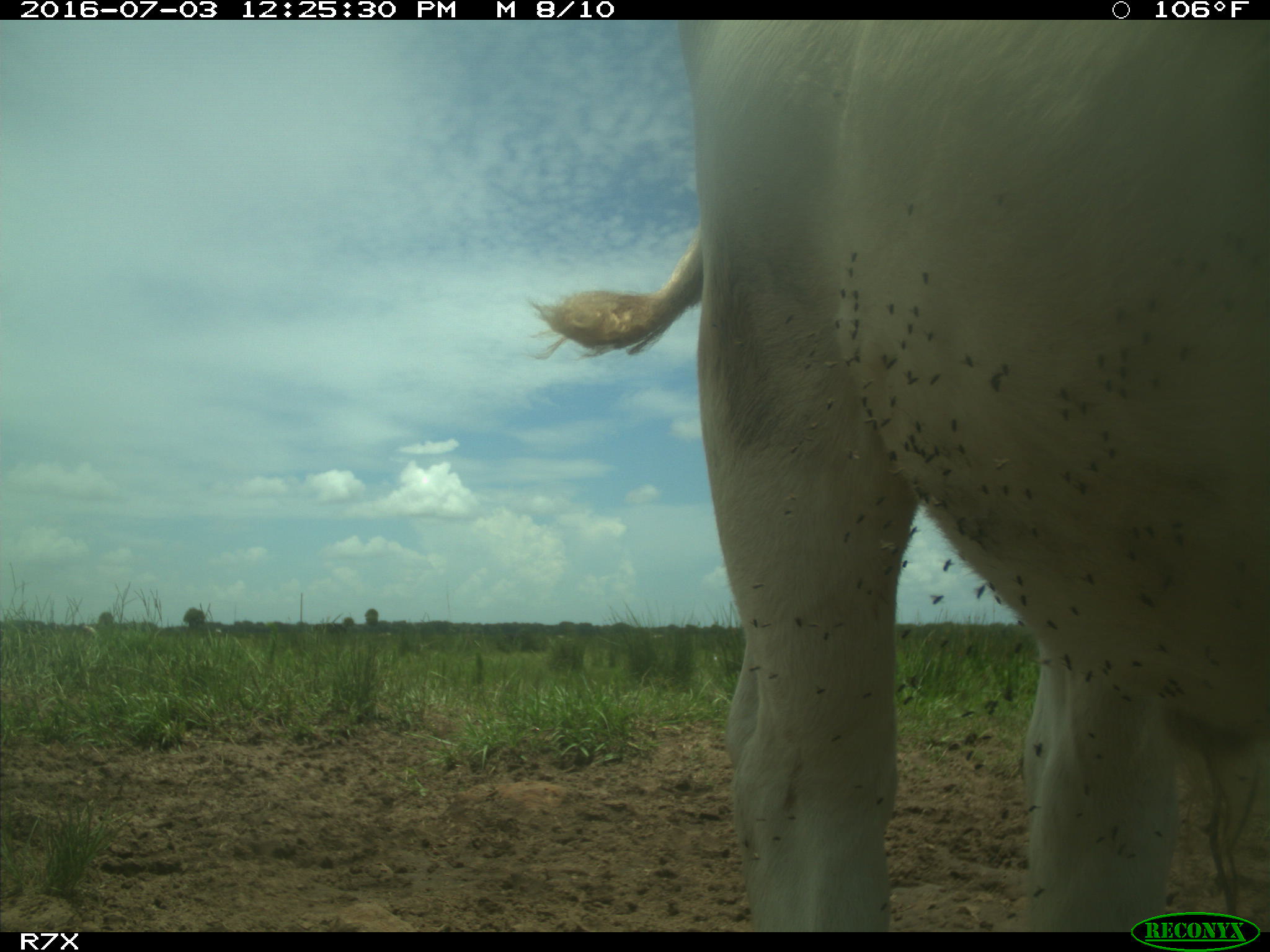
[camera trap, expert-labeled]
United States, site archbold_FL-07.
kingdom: Animalia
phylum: Chordata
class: Mammalia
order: Artiodactyla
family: Bovidae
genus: Bos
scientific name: Bos taurus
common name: domestic cow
Bos taurus (domestic cow).